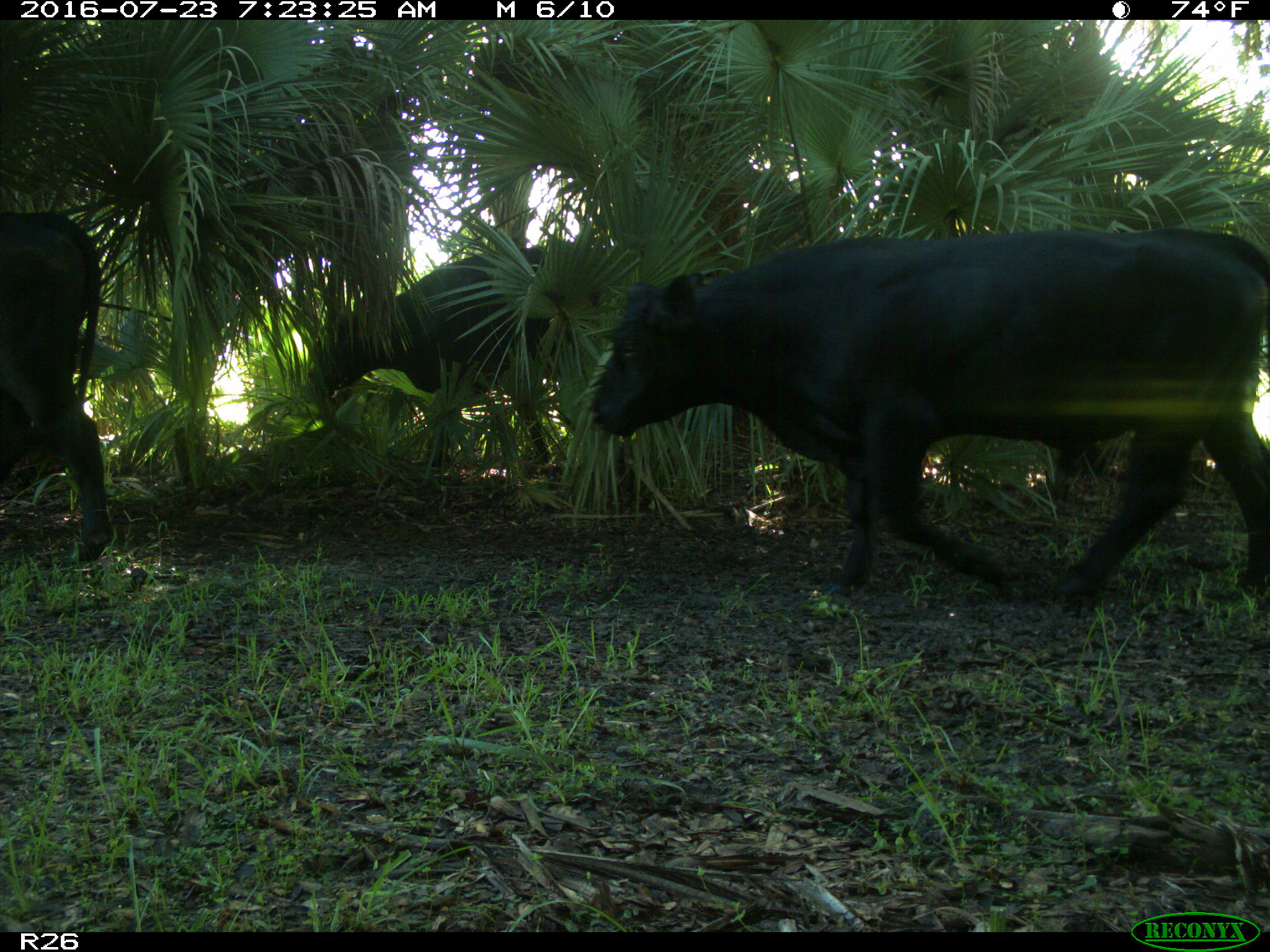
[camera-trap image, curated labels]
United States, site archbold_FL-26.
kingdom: Animalia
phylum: Chordata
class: Mammalia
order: Artiodactyla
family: Bovidae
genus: Bos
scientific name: Bos taurus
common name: domestic cow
Bos taurus (domestic cow).